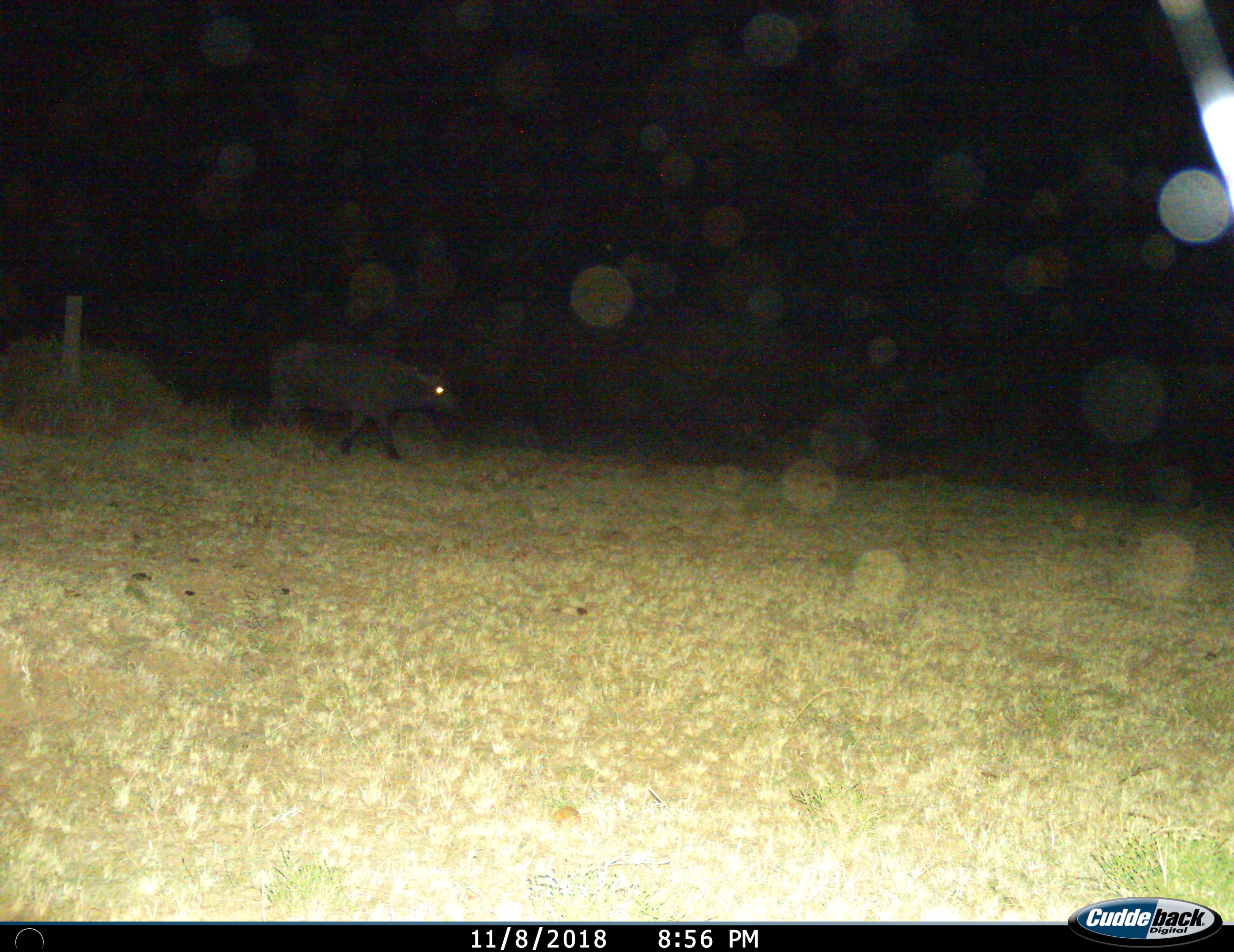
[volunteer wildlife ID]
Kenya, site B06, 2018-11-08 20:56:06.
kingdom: Animalia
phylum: Chordata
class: Mammalia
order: Artiodactyla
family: Bovidae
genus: Syncerus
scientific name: Syncerus caffer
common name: cape buffalo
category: buffalo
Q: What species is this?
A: Buffalo (cape buffalo) (Syncerus caffer).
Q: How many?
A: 1.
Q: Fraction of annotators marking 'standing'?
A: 0%.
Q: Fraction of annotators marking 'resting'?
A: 0%.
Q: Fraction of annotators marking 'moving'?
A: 100%.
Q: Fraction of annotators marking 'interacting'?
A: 0%.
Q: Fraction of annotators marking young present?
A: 0%.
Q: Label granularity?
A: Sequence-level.